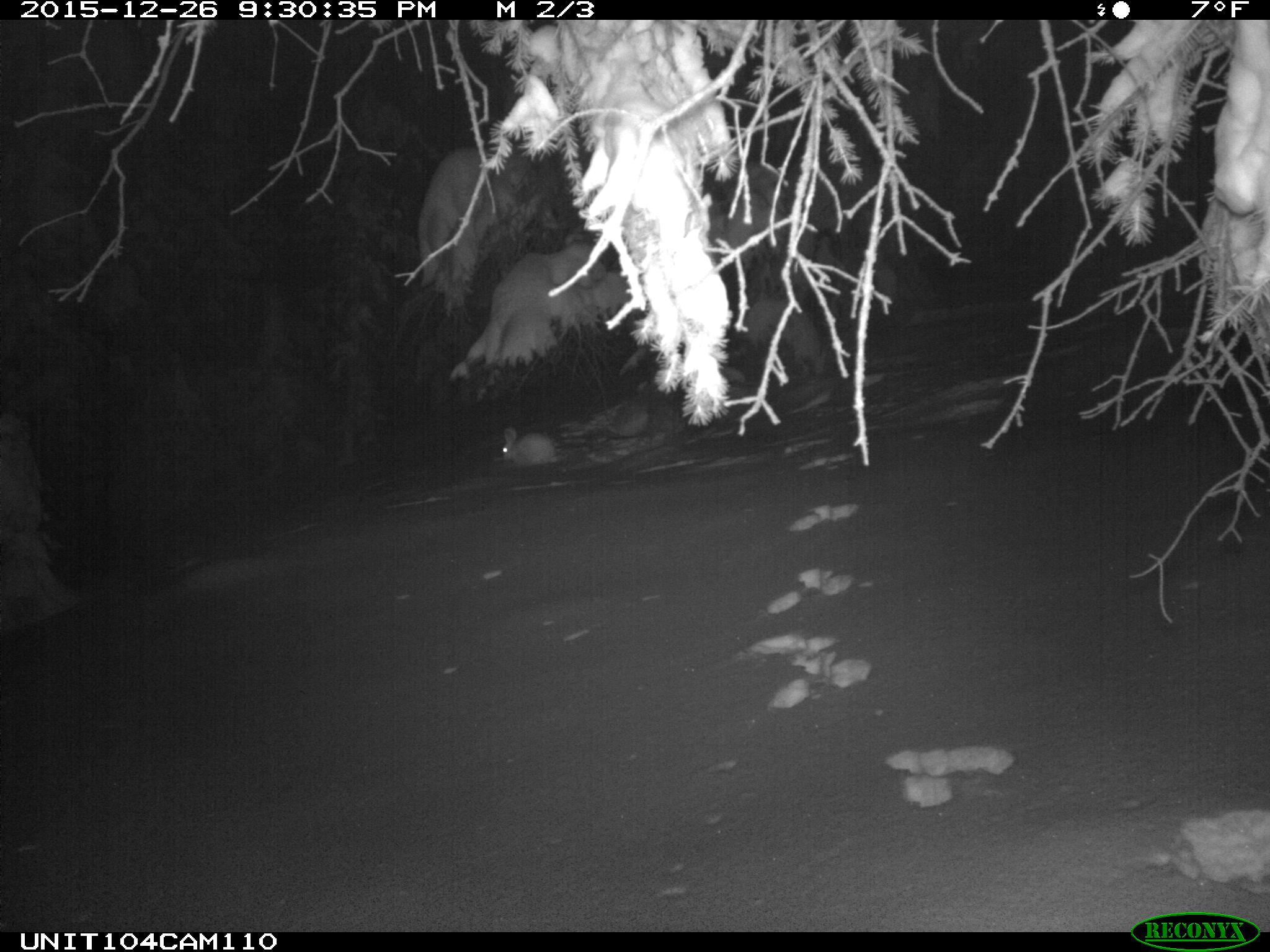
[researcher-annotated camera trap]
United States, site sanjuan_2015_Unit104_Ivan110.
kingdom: Animalia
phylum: Chordata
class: Mammalia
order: Lagomorpha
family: Leporidae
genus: Lepus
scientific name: Lepus americanus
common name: snowshoe hare